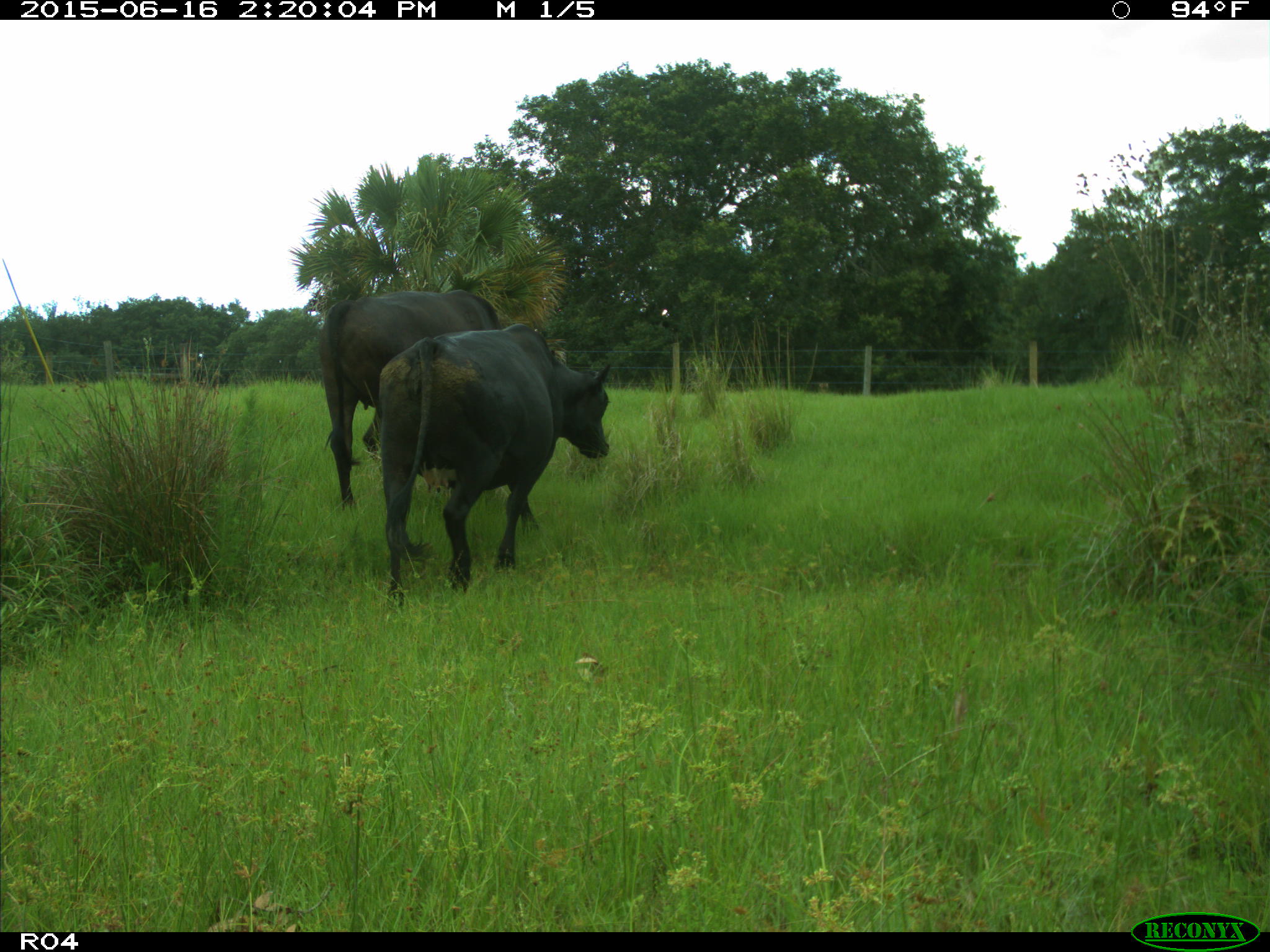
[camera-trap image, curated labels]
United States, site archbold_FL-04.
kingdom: Animalia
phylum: Chordata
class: Mammalia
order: Artiodactyla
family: Bovidae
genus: Bos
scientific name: Bos taurus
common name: domestic cow